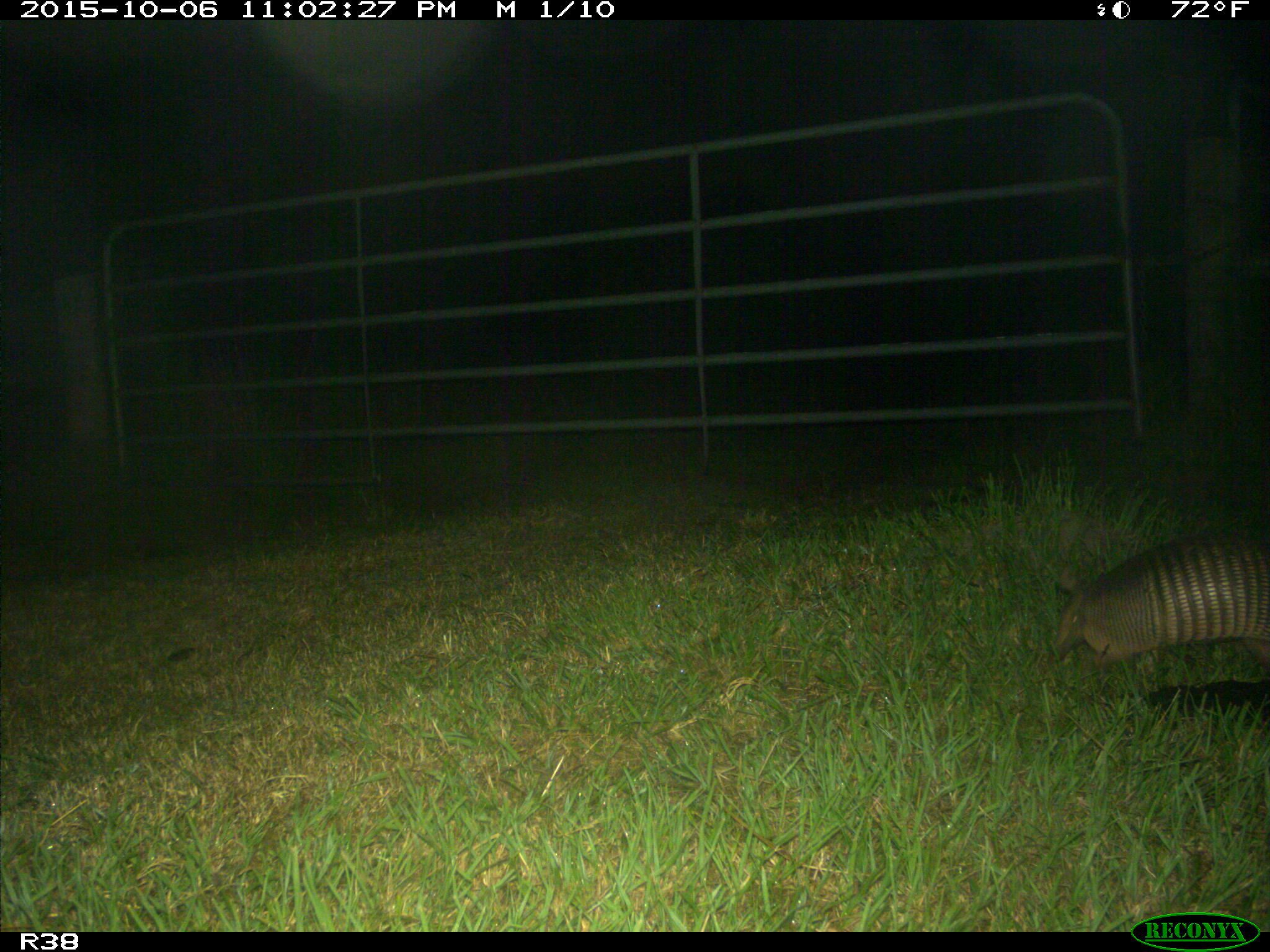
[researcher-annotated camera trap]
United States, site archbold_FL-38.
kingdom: Animalia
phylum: Chordata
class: Mammalia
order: Cingulata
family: Dasypodidae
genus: Dasypus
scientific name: Dasypus novemcinctus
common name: nine-banded armadillo